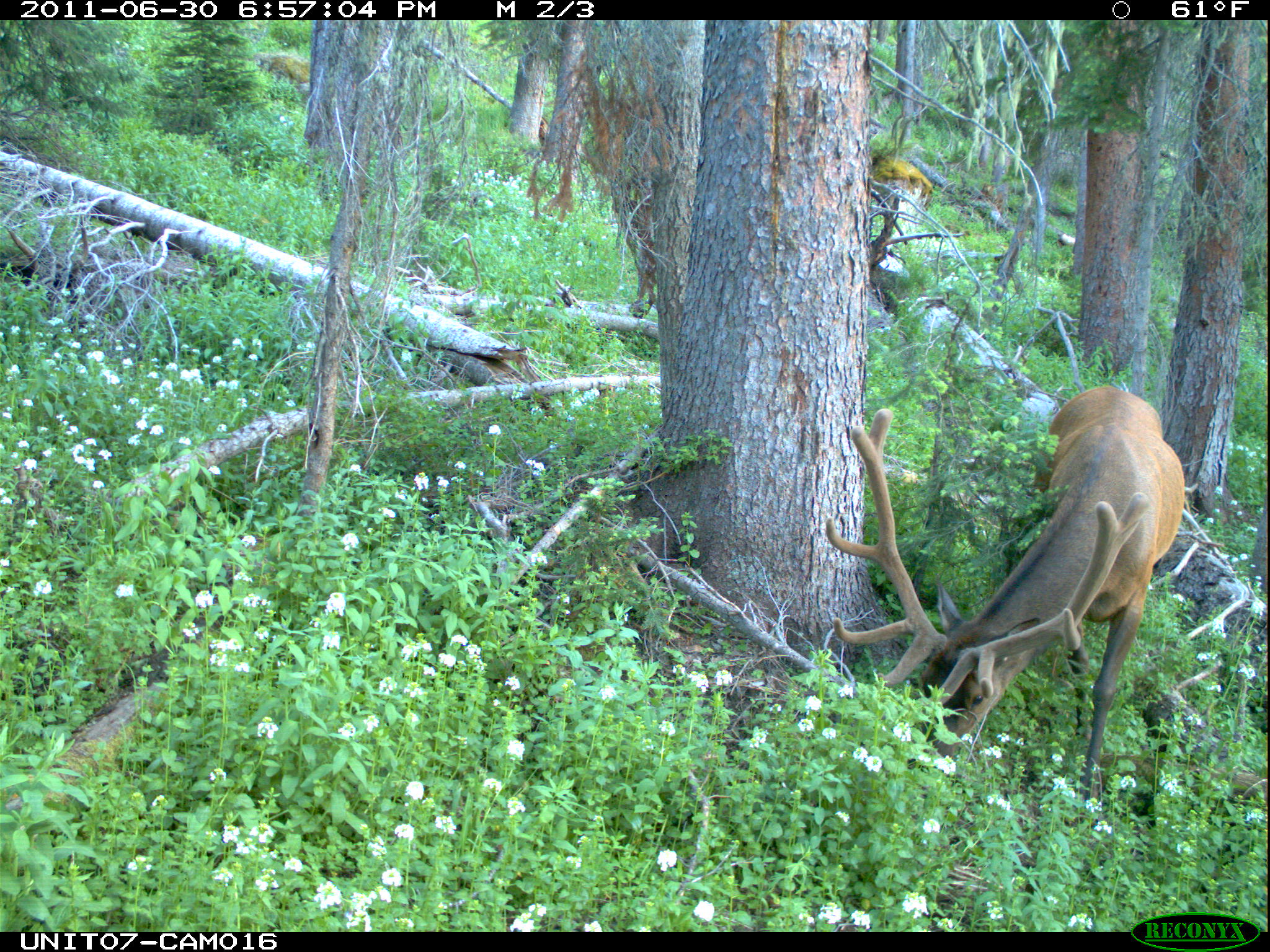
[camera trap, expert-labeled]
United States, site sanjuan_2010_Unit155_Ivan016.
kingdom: Animalia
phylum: Chordata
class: Mammalia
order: Artiodactyla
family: Cervidae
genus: Cervus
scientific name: Cervus elaphus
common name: red deer